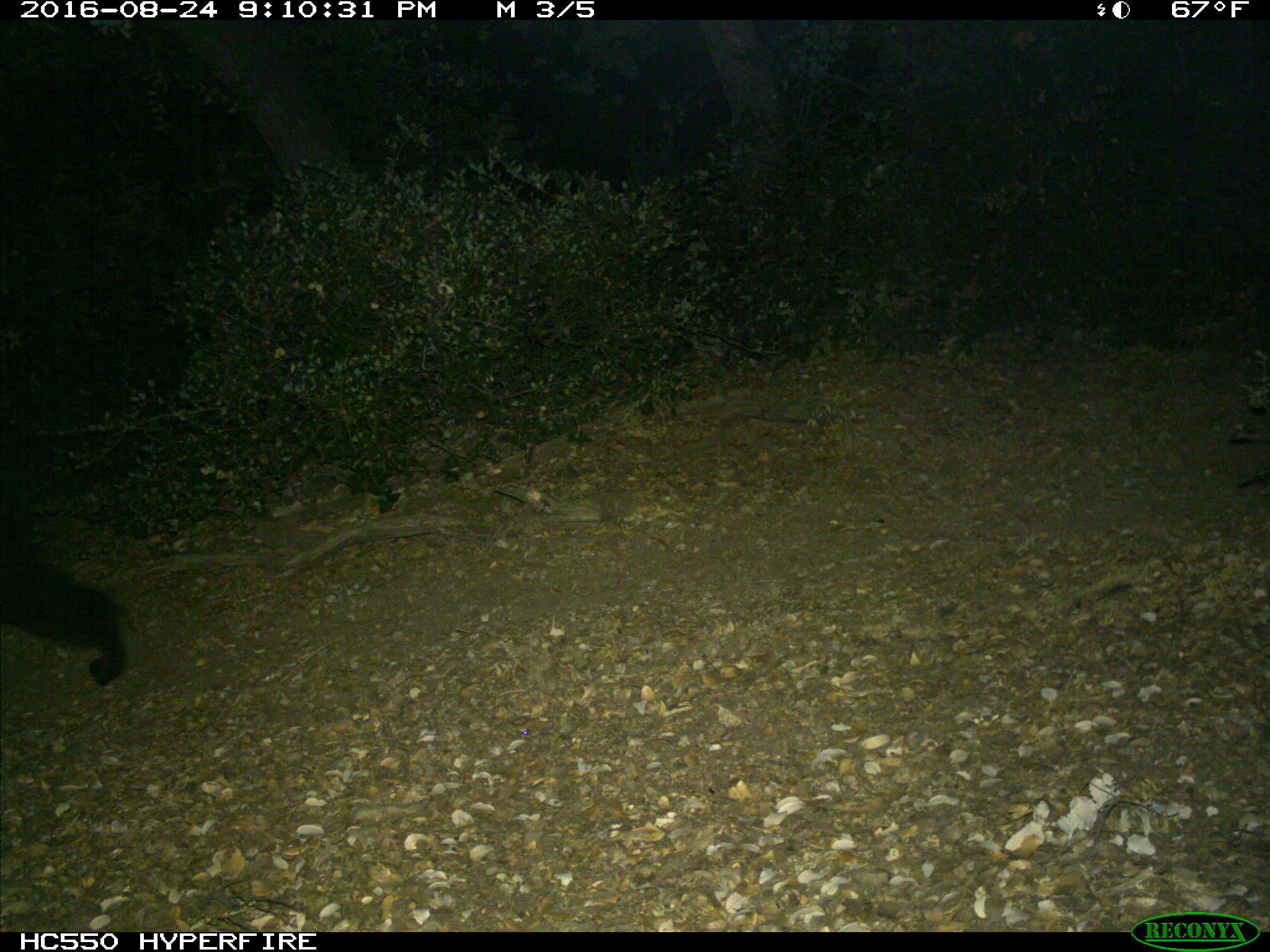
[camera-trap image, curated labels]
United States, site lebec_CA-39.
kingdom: Animalia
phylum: Chordata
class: Mammalia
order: Carnivora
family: Ursidae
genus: Ursus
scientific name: Ursus americanus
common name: american black bear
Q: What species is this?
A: Ursus americanus (american black bear).